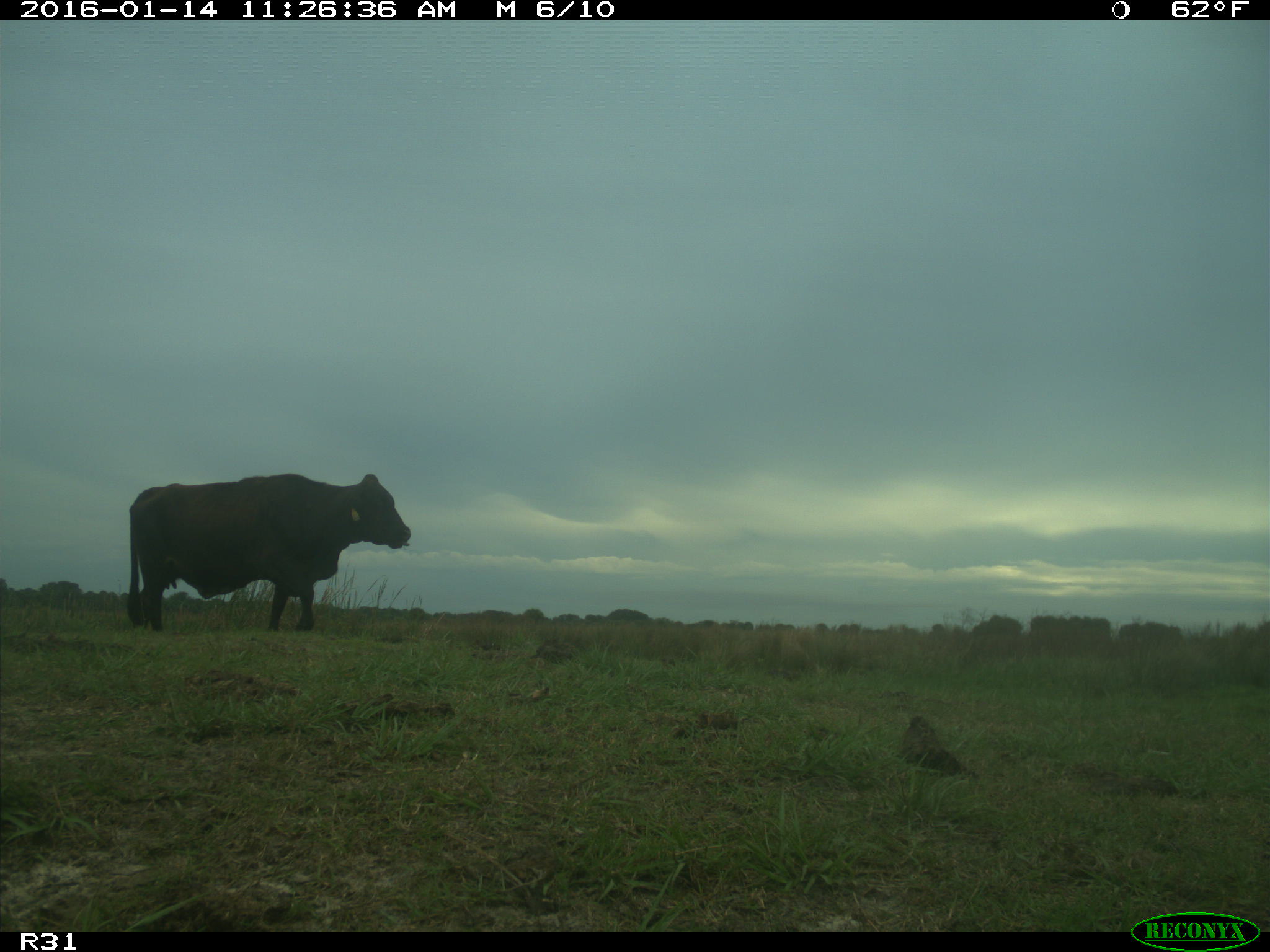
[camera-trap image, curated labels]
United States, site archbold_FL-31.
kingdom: Animalia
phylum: Chordata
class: Mammalia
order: Artiodactyla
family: Bovidae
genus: Bos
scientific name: Bos taurus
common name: domestic cow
Bos taurus (domestic cow).